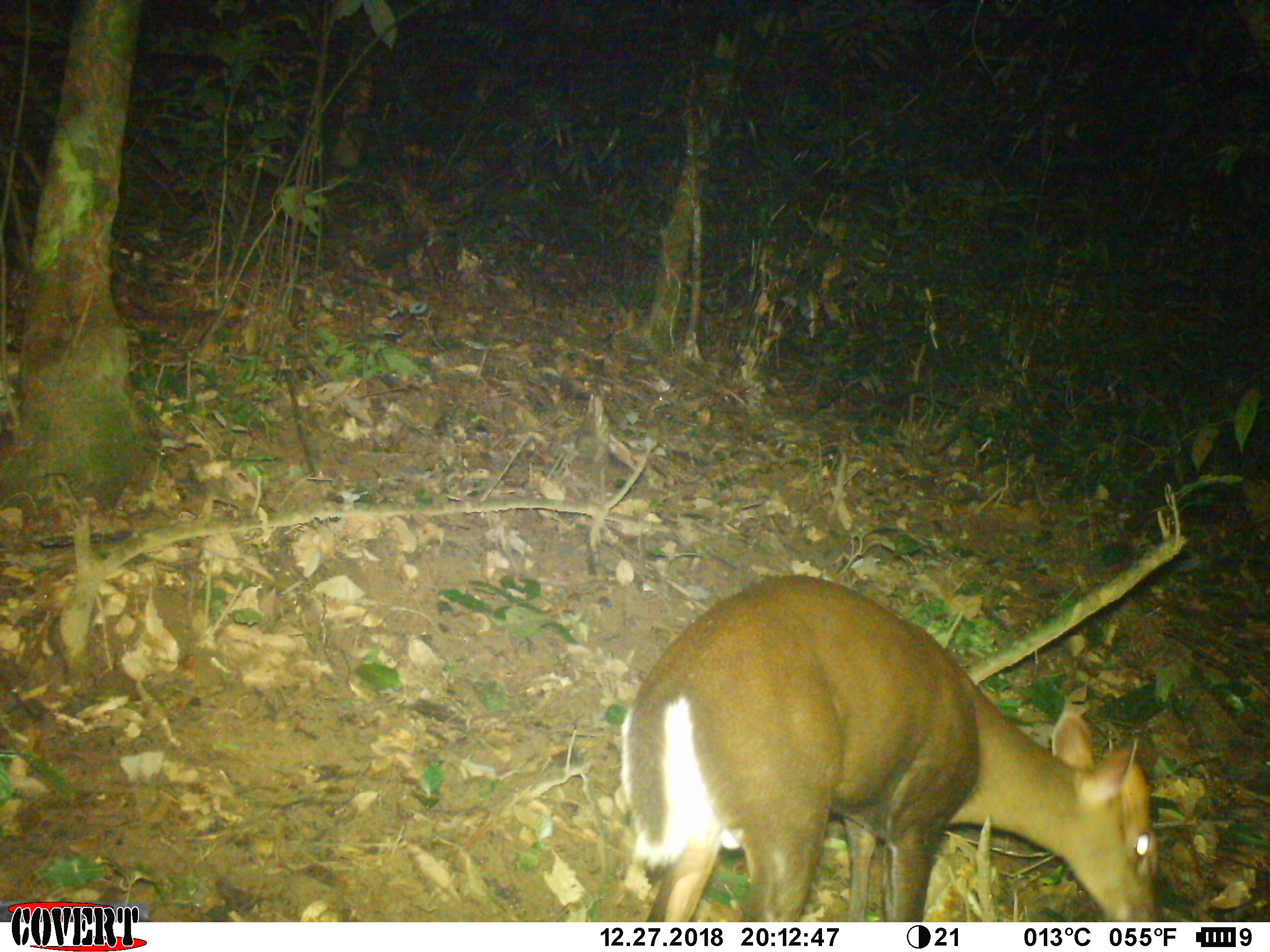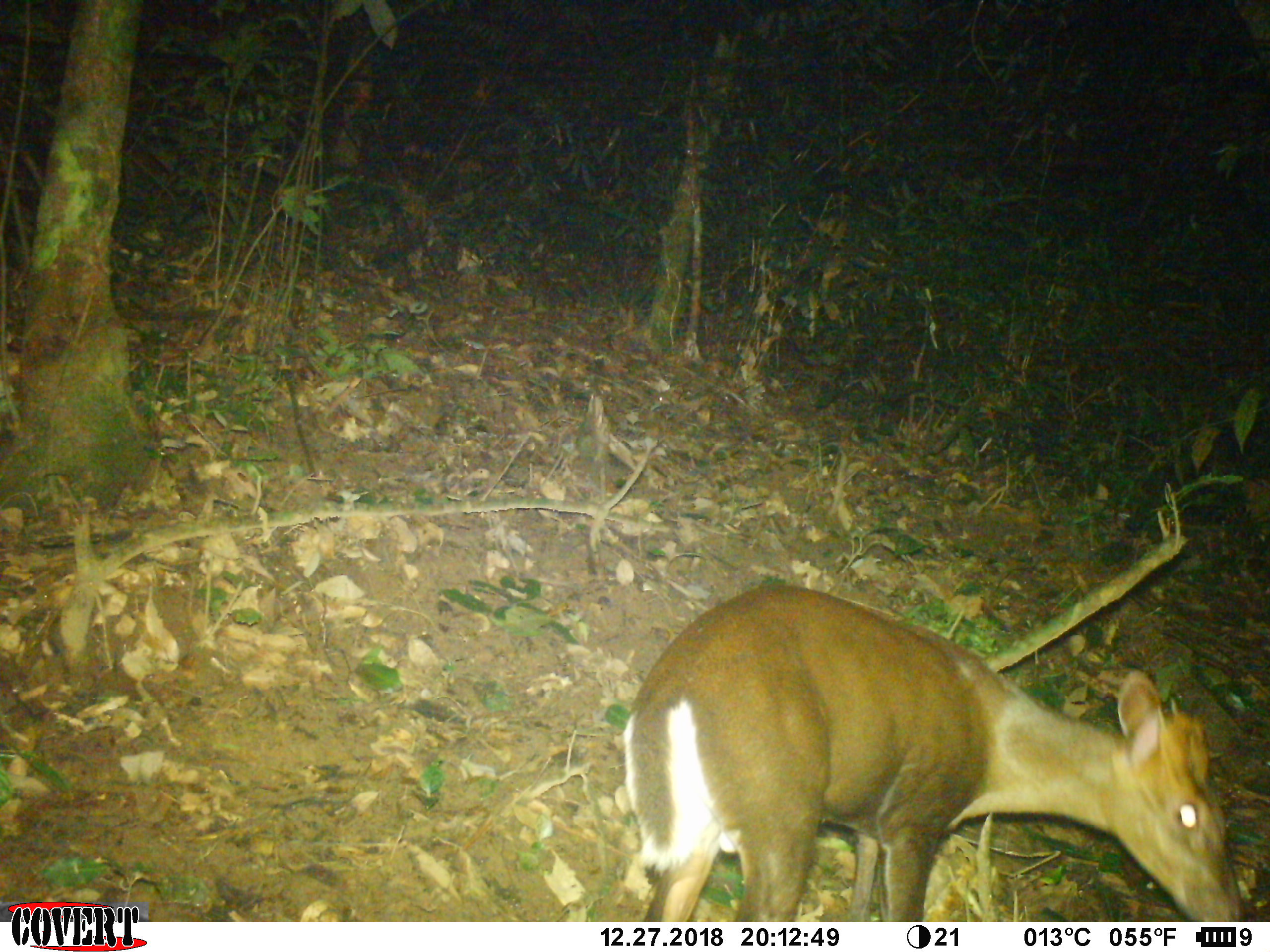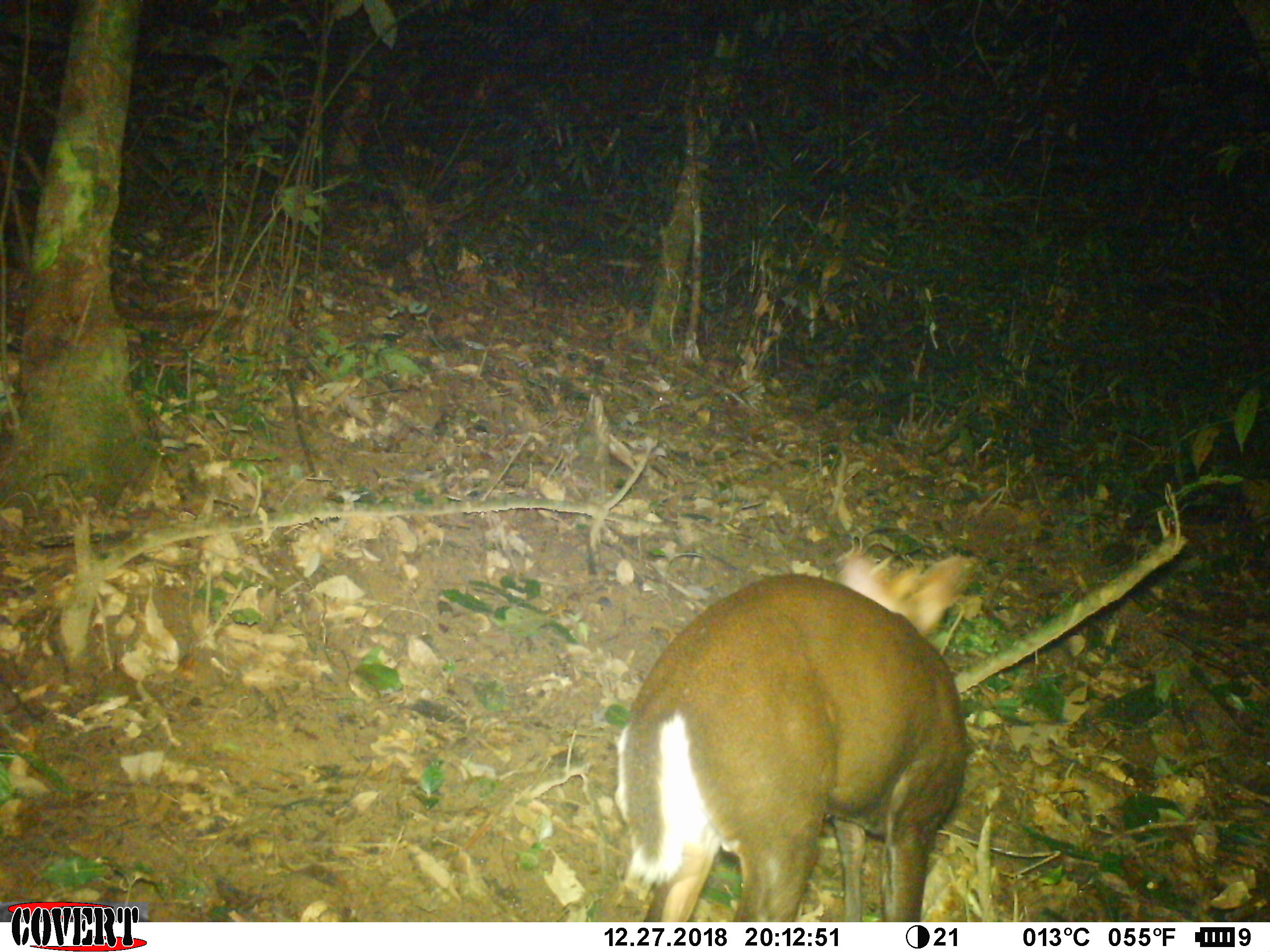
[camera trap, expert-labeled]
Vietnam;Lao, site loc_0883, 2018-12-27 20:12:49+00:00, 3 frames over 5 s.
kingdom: Animalia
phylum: Chordata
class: Mammalia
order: Artiodactyla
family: Cervidae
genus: Muntiacus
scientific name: Muntiacus rooseveltorum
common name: roosevelt's muntjac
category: roosevelts muntjac group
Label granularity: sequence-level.